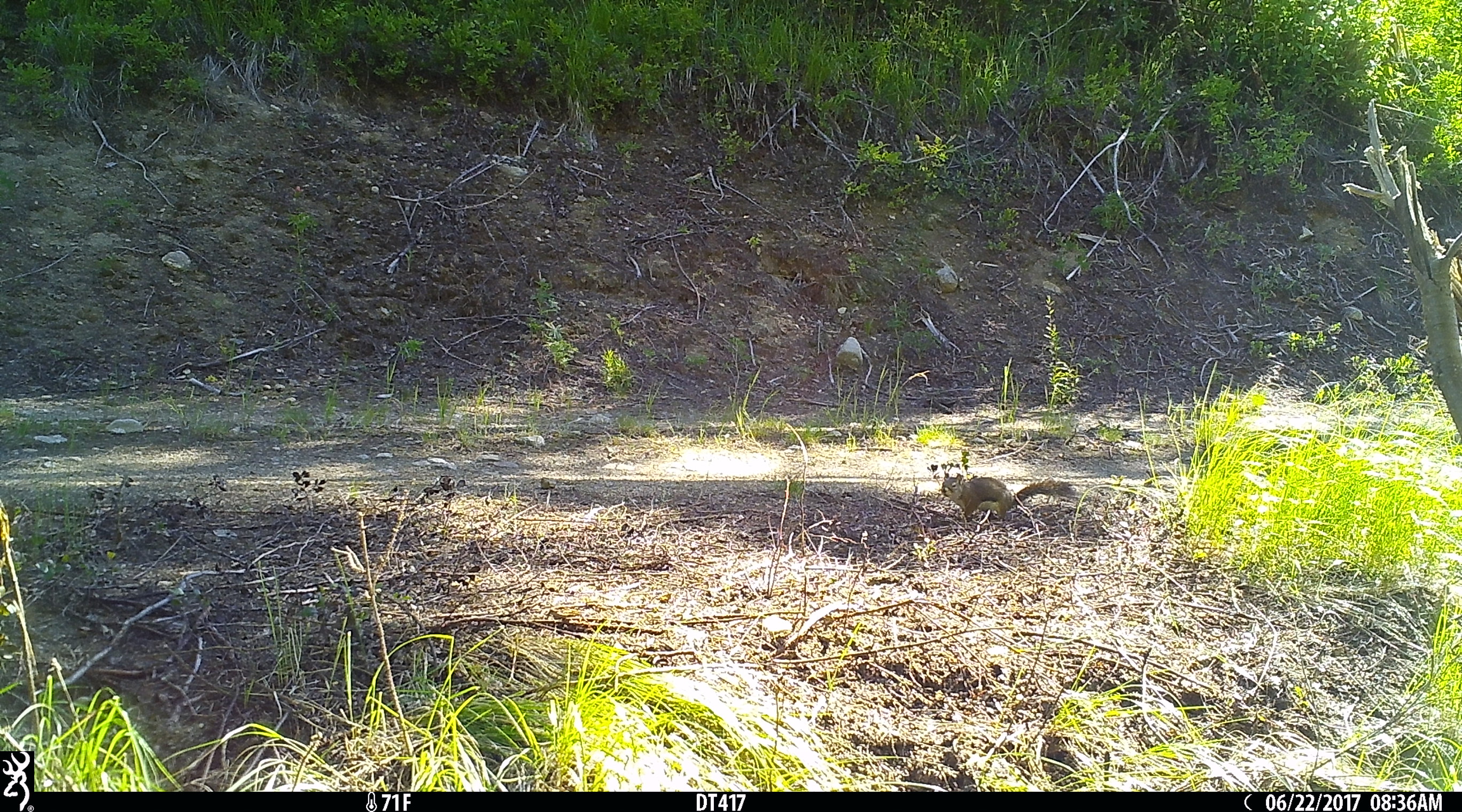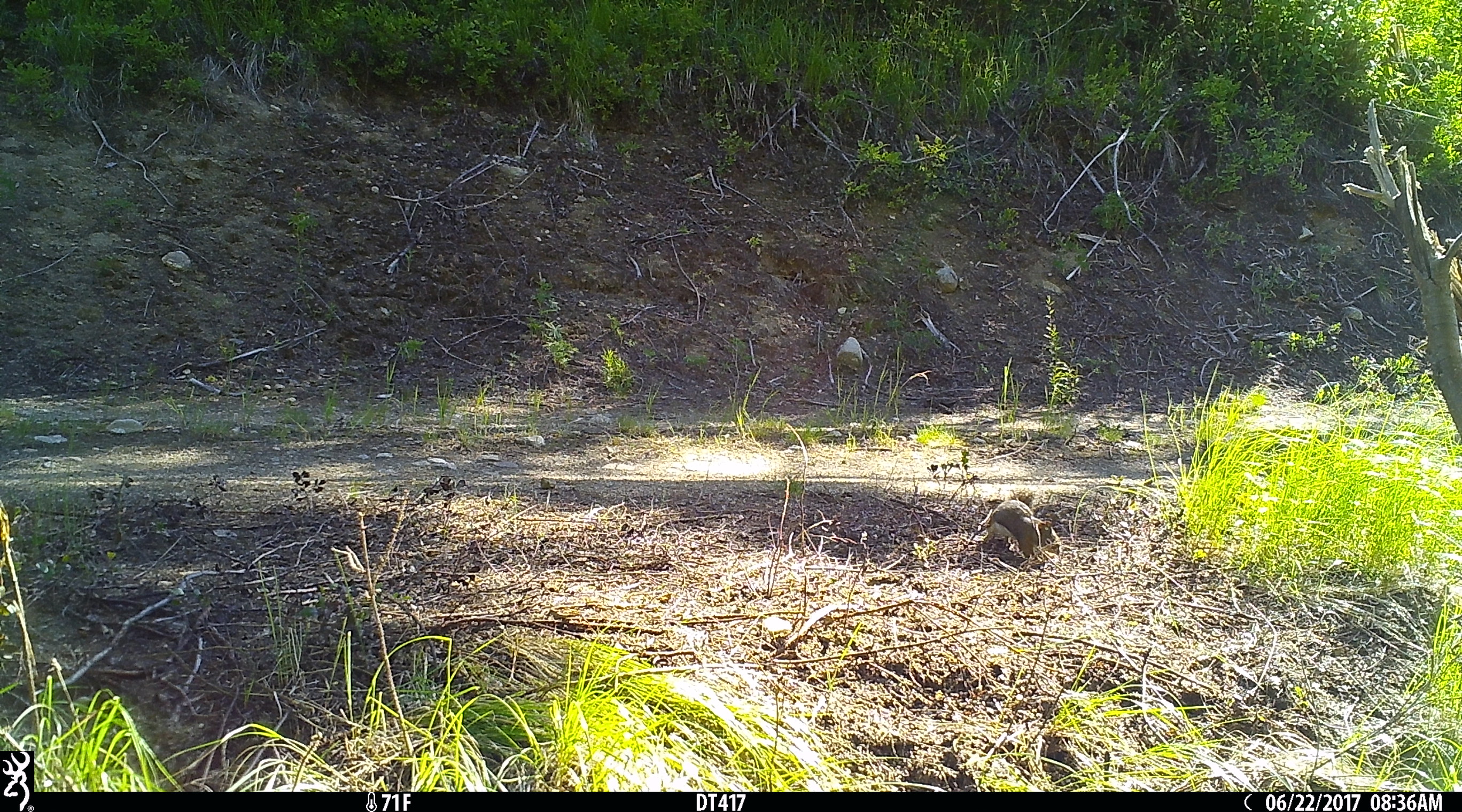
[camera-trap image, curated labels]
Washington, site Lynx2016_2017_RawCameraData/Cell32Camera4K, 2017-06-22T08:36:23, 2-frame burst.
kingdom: Animalia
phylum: Chordata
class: Mammalia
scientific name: Mammalia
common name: small mammal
Small mammal (Mammalia). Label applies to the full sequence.